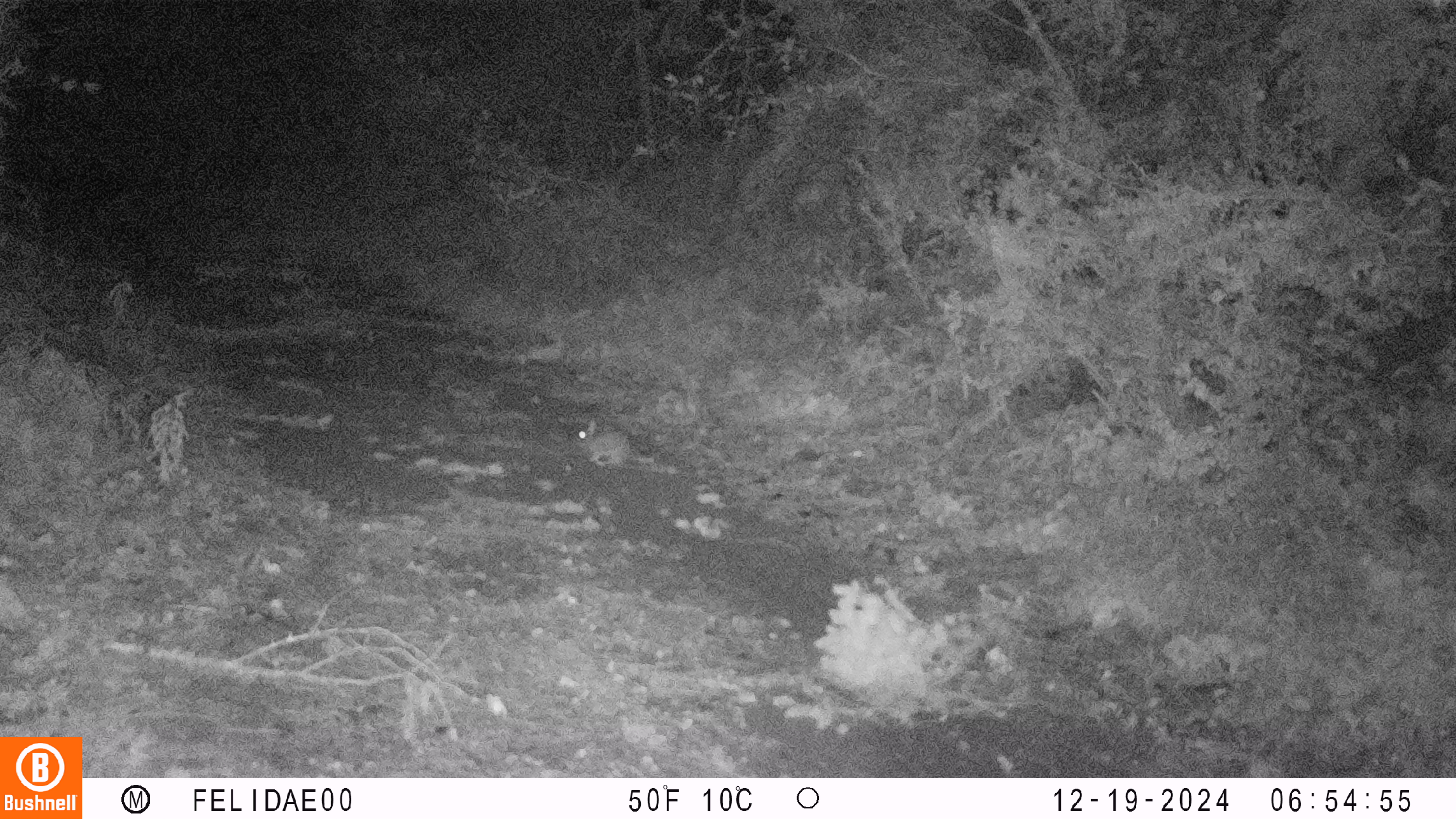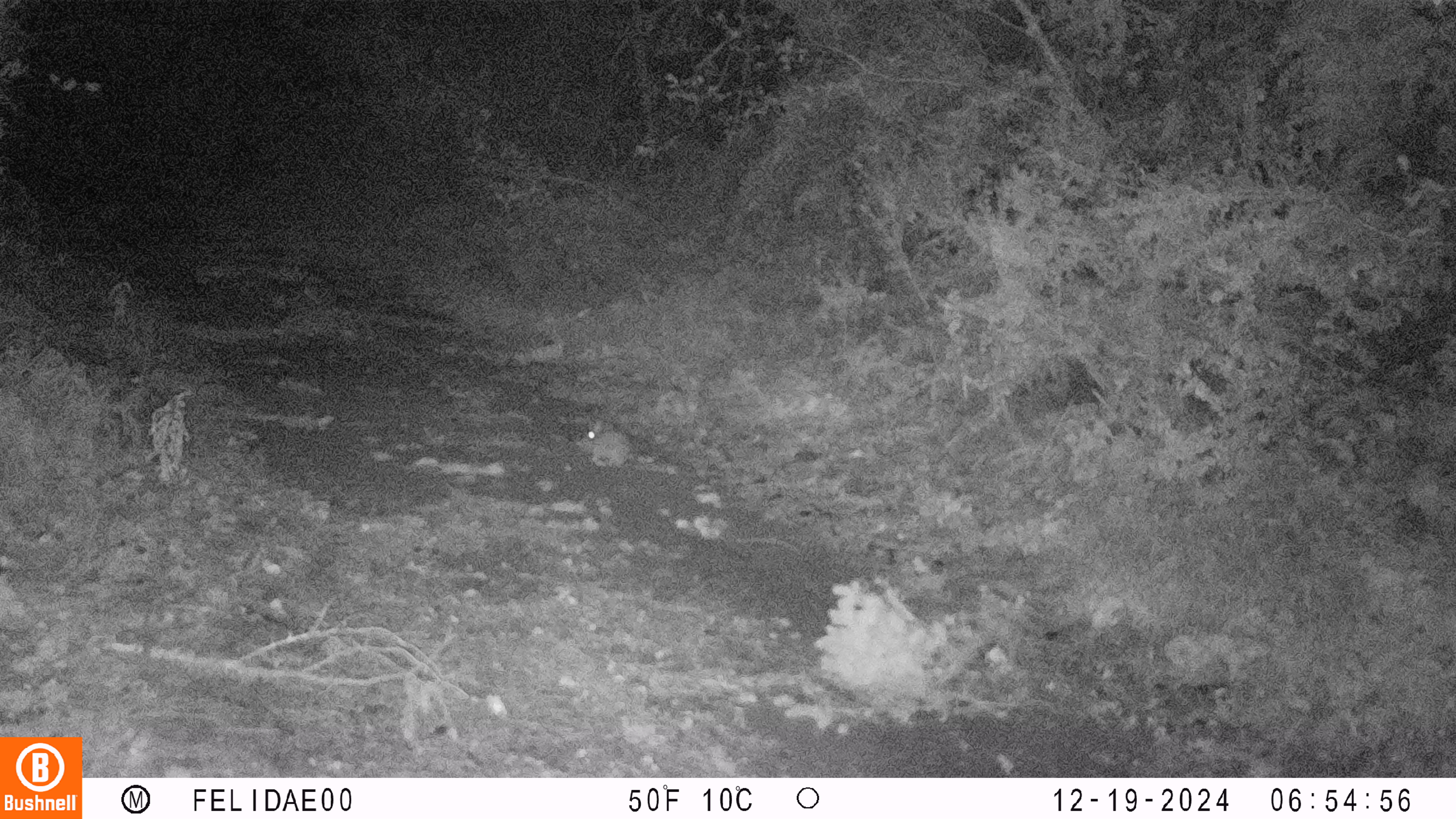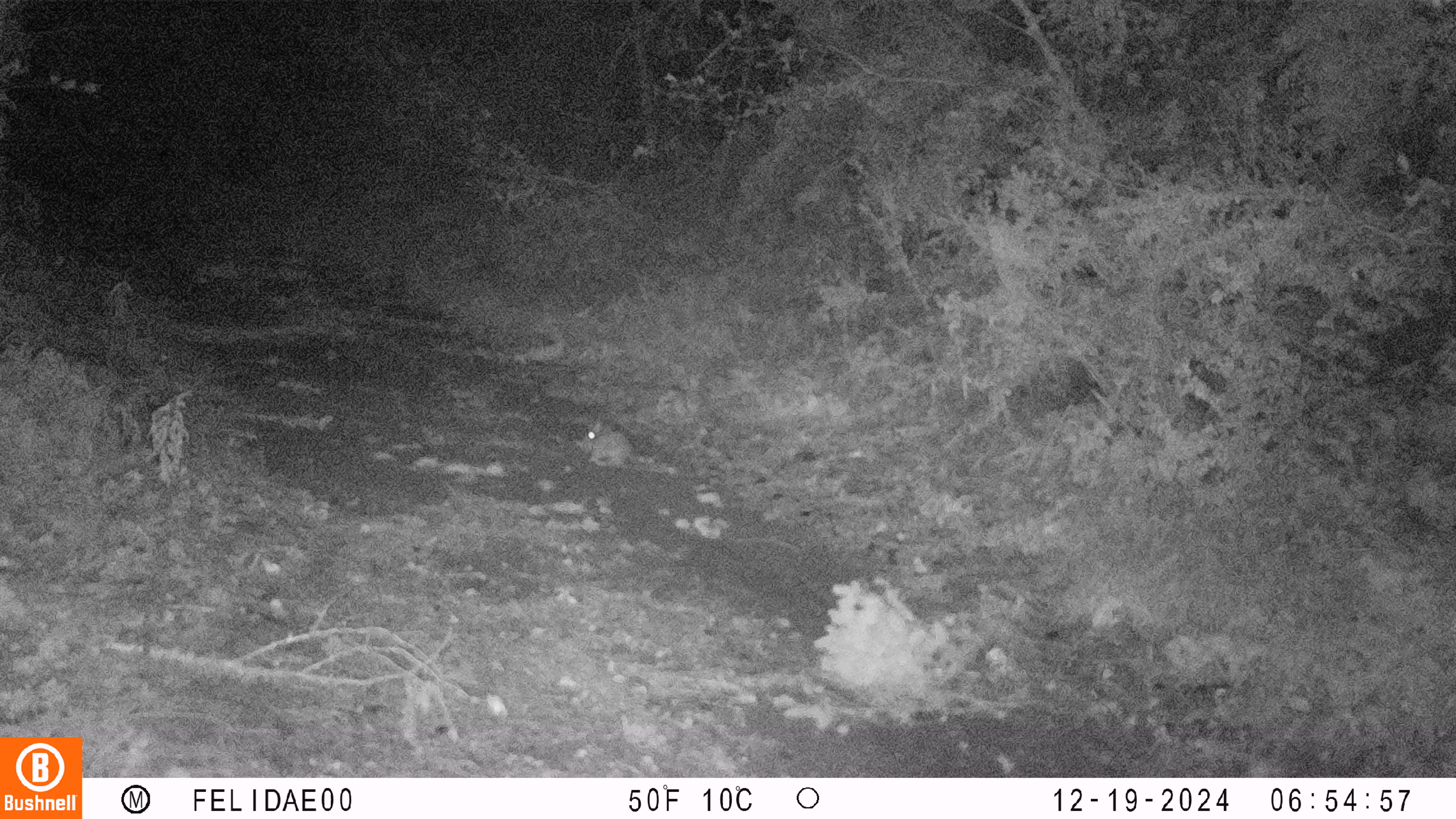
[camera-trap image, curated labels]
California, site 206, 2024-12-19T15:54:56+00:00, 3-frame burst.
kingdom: Animalia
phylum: Chordata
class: Mammalia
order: Lagomorpha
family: Leporidae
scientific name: Leporidae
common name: rabbit